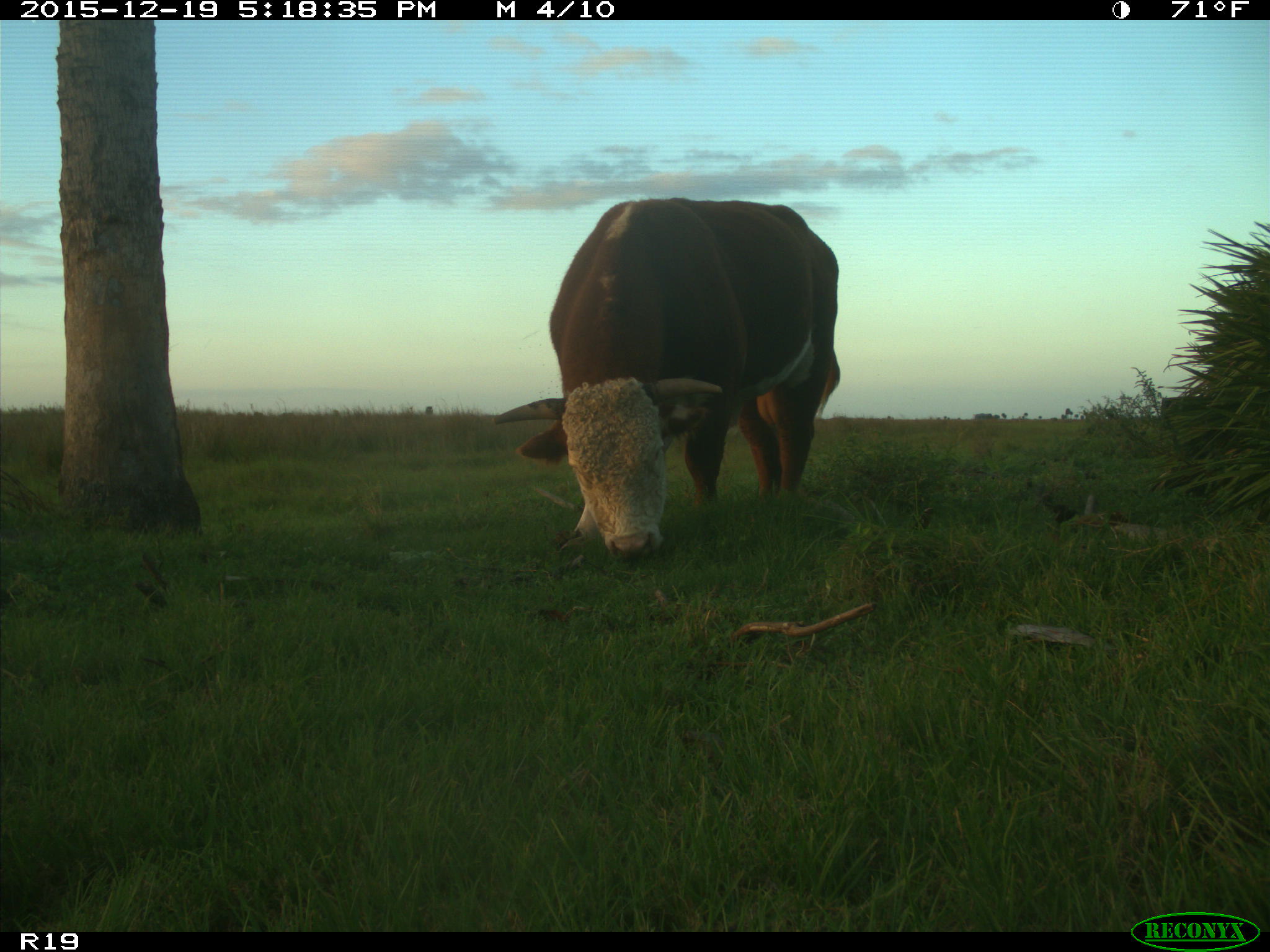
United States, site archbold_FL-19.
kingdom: Animalia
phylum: Chordata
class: Mammalia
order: Artiodactyla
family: Bovidae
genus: Bos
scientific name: Bos taurus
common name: domestic cow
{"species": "Bos taurus (domestic cow)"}